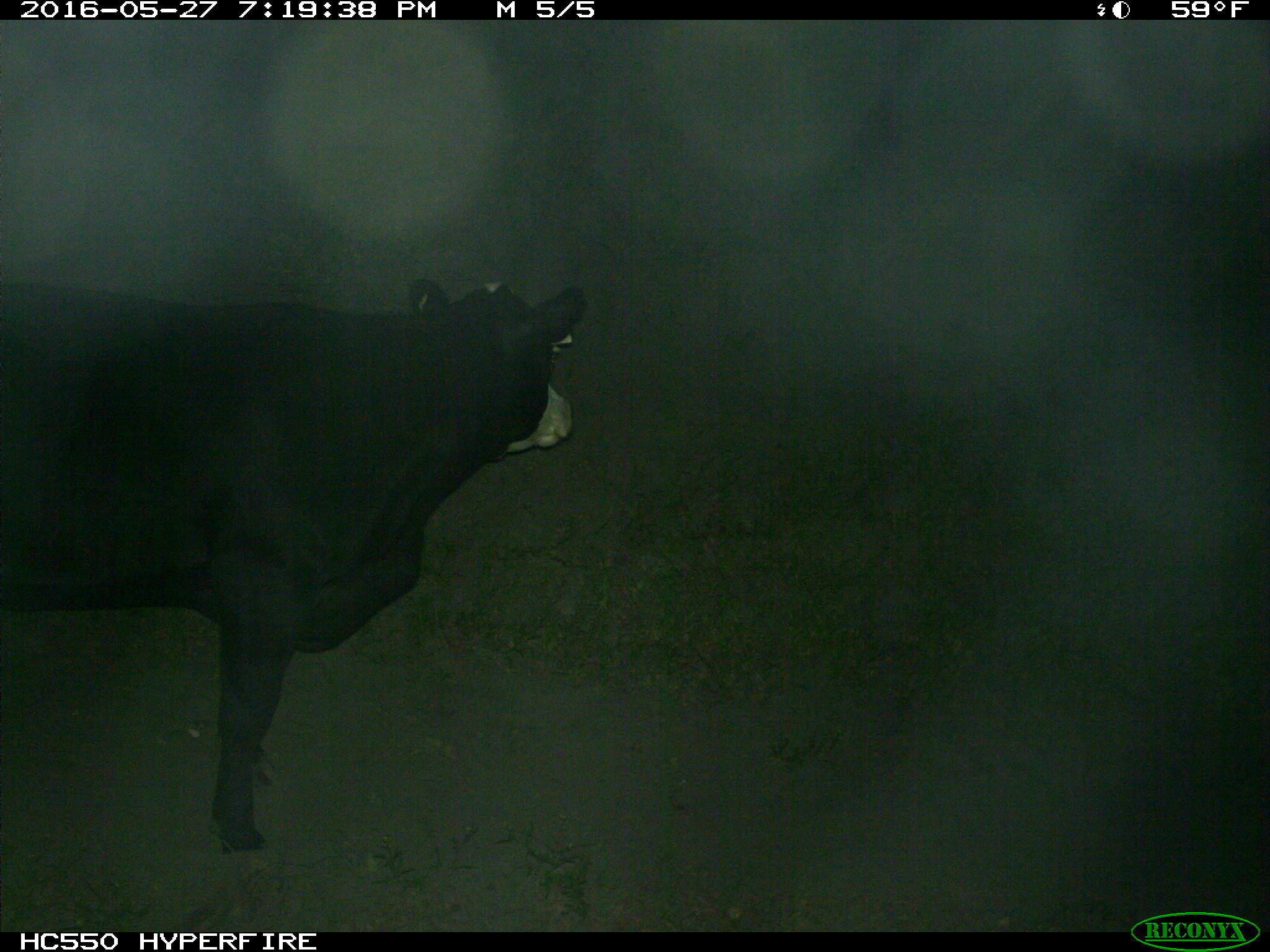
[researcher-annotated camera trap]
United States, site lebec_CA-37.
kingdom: Animalia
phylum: Chordata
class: Mammalia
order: Artiodactyla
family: Bovidae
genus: Bos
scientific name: Bos taurus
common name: domestic cow